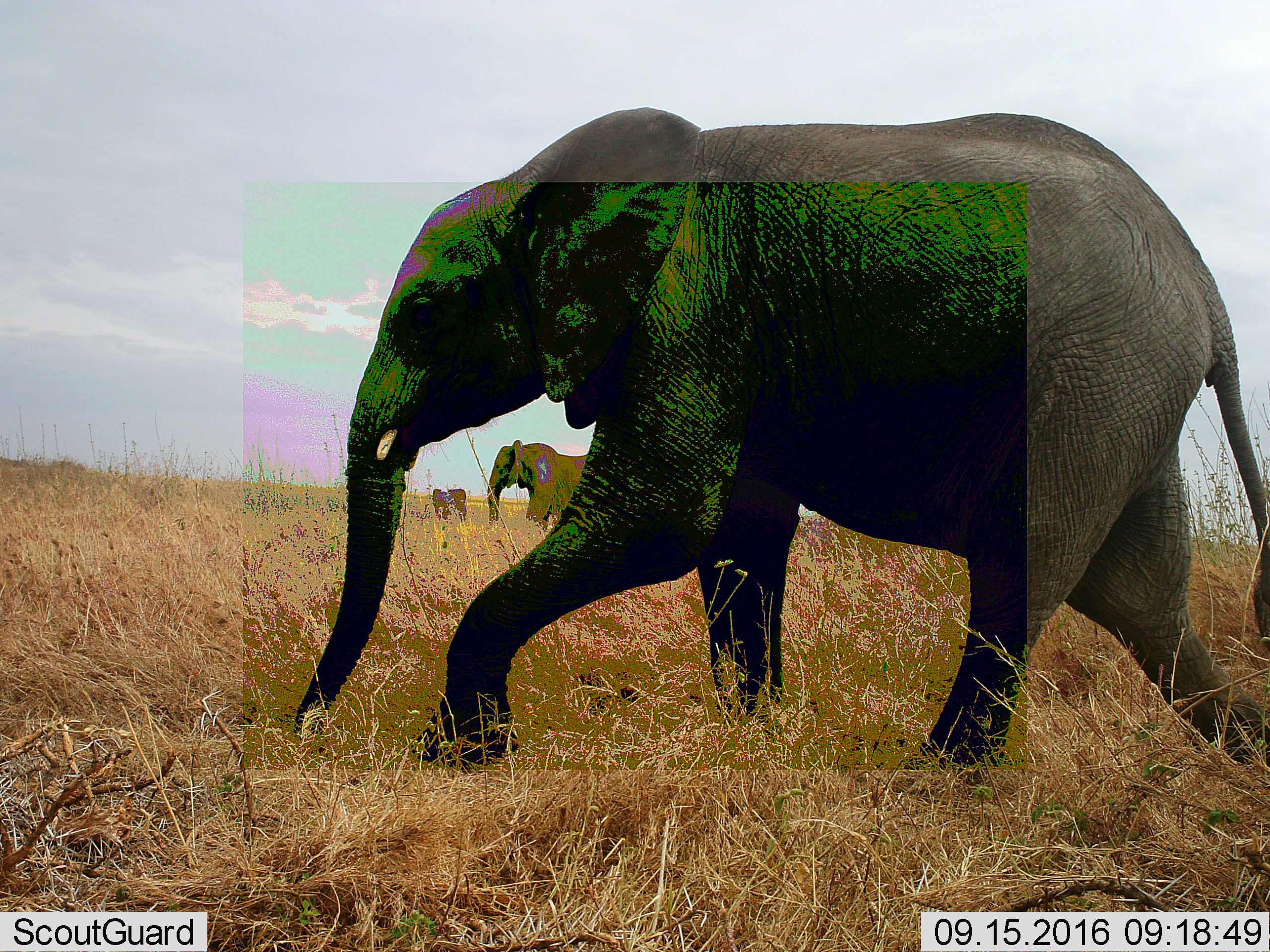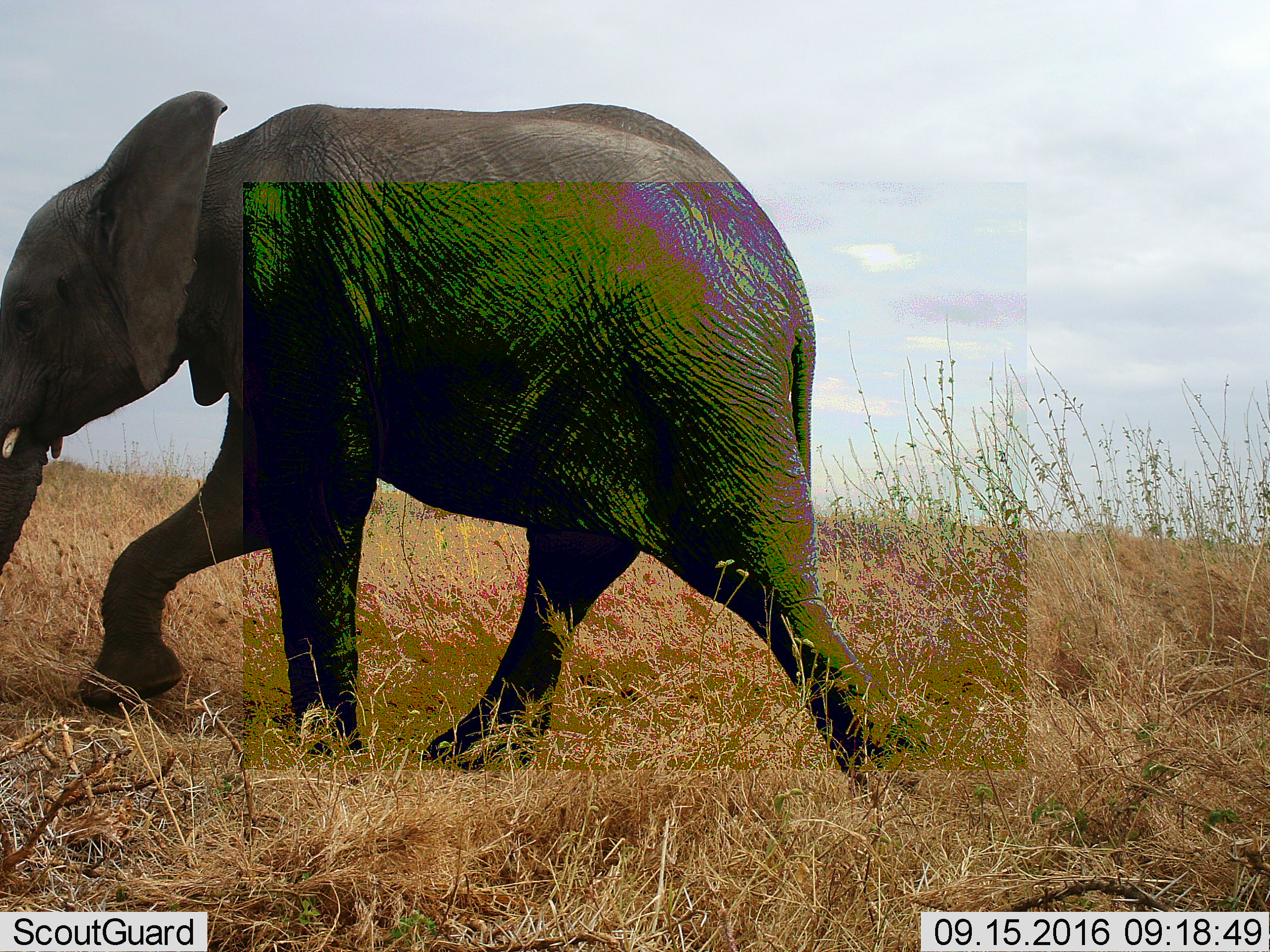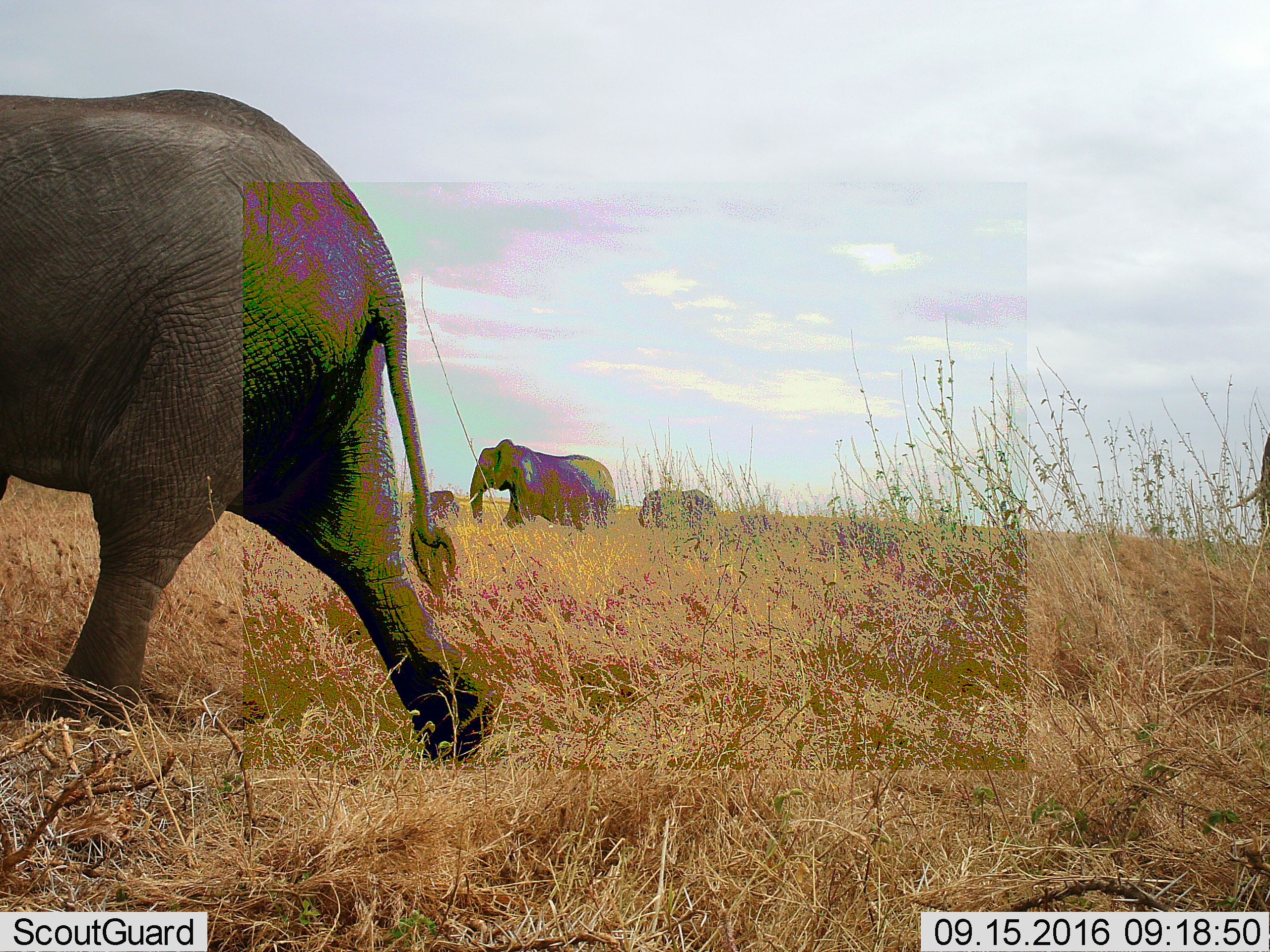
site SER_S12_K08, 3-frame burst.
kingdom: Animalia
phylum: Chordata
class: Mammalia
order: Proboscidea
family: Elephantidae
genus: Loxodonta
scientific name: Loxodonta africana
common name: african bush elephant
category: elephant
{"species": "elephant (african bush elephant) (Loxodonta africana)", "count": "5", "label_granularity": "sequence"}